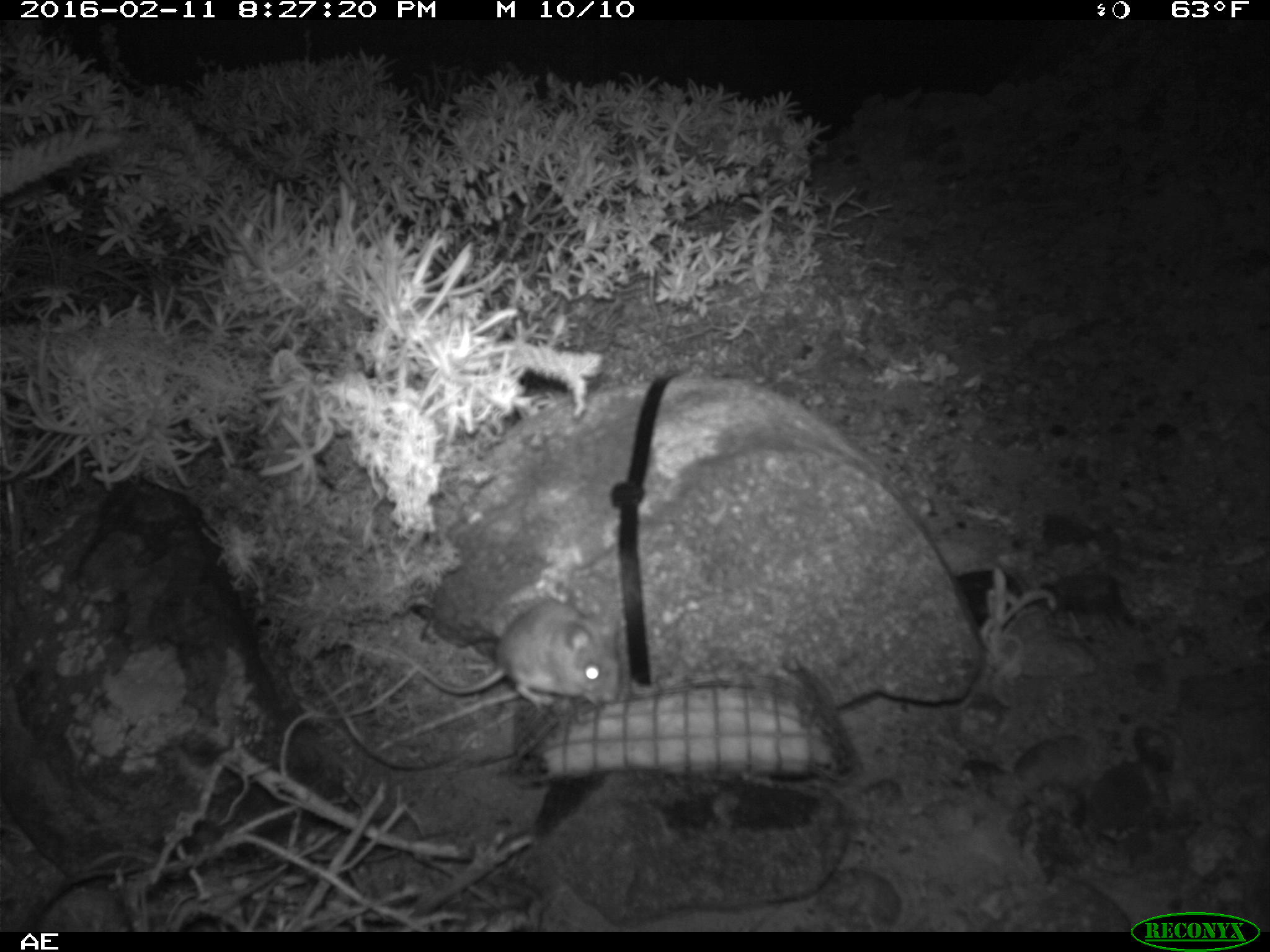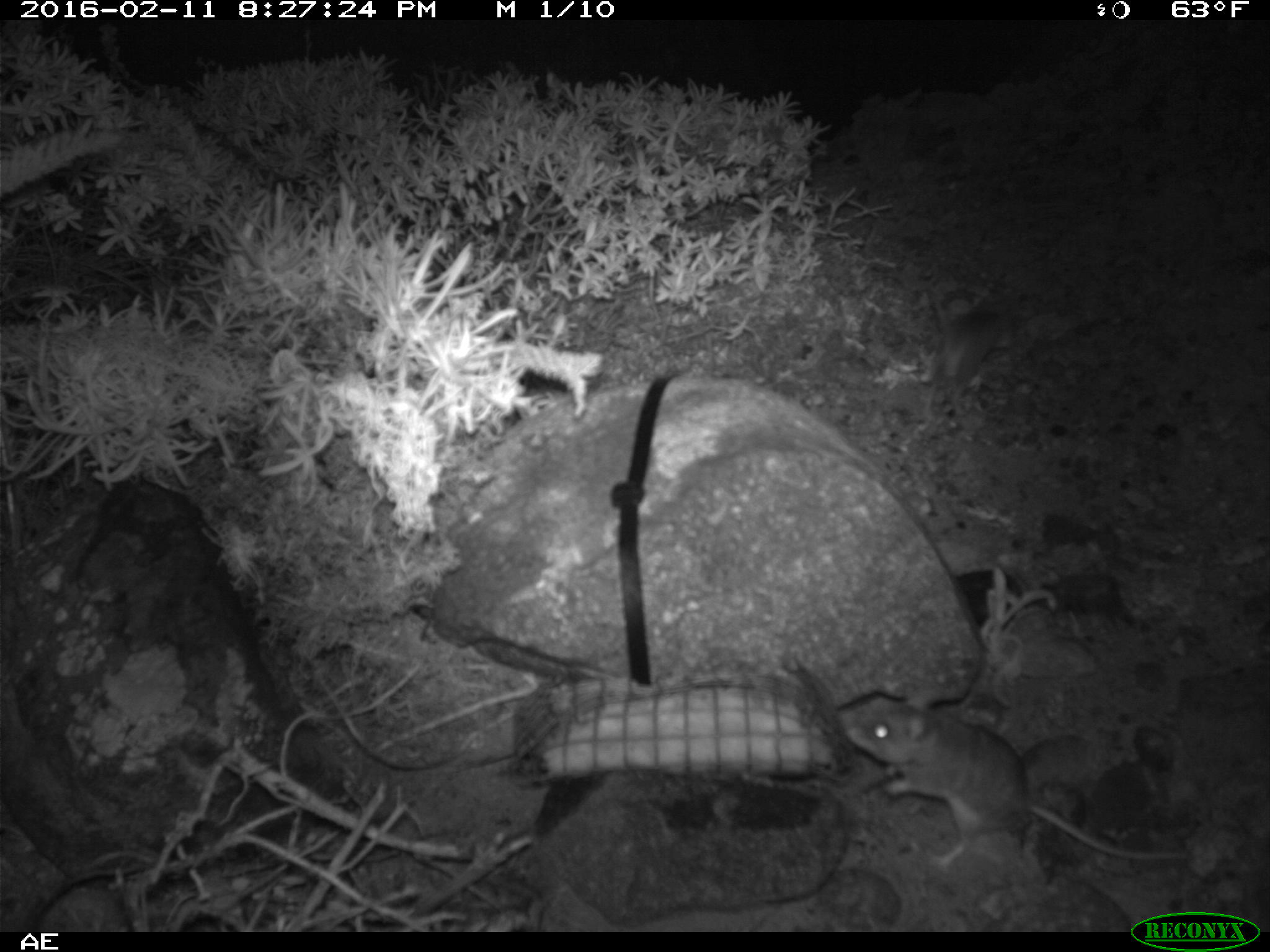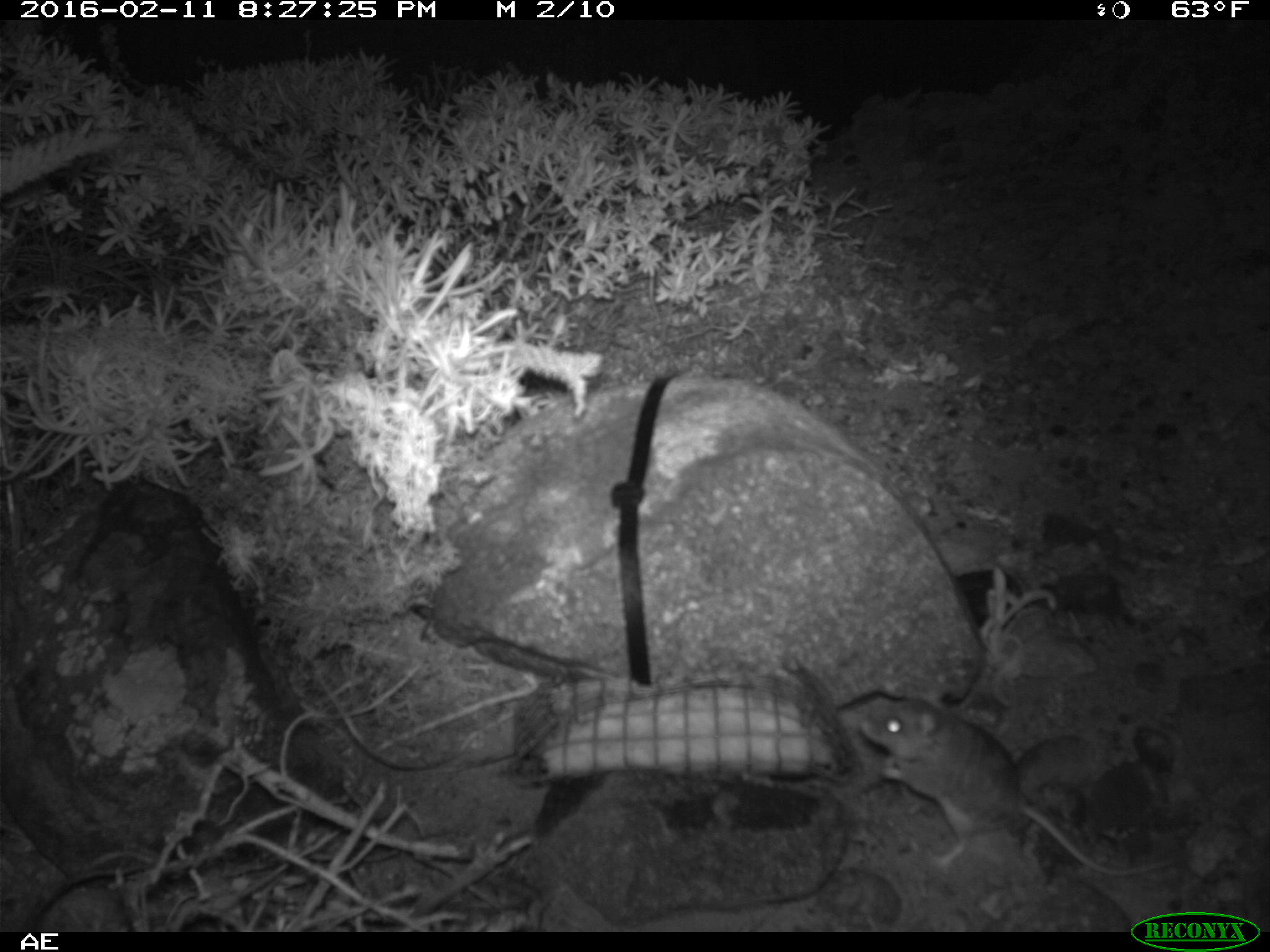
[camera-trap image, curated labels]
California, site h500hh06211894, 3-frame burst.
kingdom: Animalia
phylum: Chordata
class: Mammalia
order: Rodentia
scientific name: Rodentia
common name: rodent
Rodent (Rodentia).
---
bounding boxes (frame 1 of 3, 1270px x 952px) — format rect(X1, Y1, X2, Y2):
rodent: rect(381, 599, 623, 710)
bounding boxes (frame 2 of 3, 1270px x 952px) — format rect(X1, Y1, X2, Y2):
rodent: rect(832, 687, 1190, 879)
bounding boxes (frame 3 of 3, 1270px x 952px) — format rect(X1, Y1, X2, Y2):
rodent: rect(858, 688, 1174, 877)